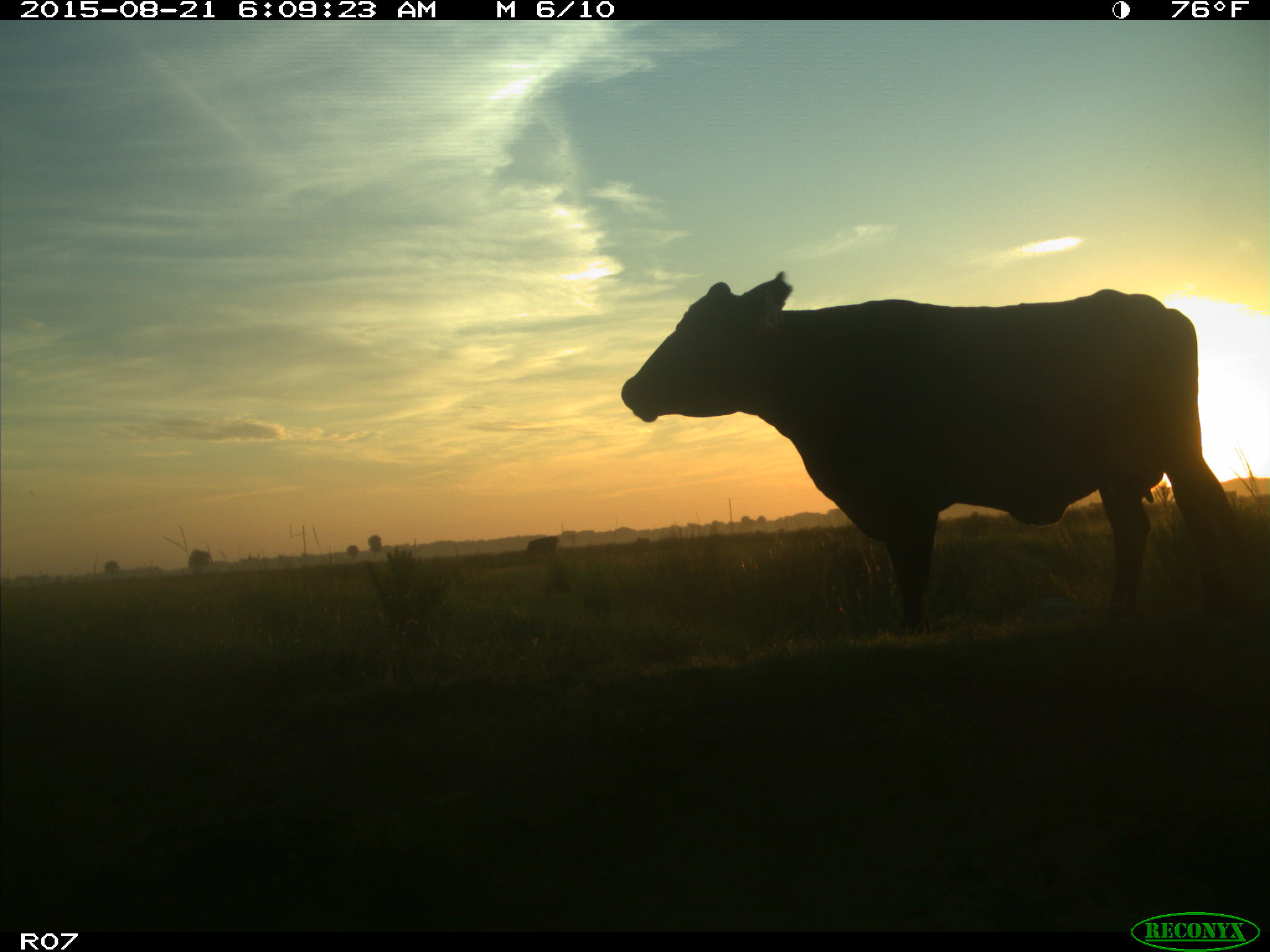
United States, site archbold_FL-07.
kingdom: Animalia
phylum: Chordata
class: Mammalia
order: Artiodactyla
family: Bovidae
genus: Bos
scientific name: Bos taurus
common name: domestic cow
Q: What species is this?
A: Bos taurus (domestic cow).